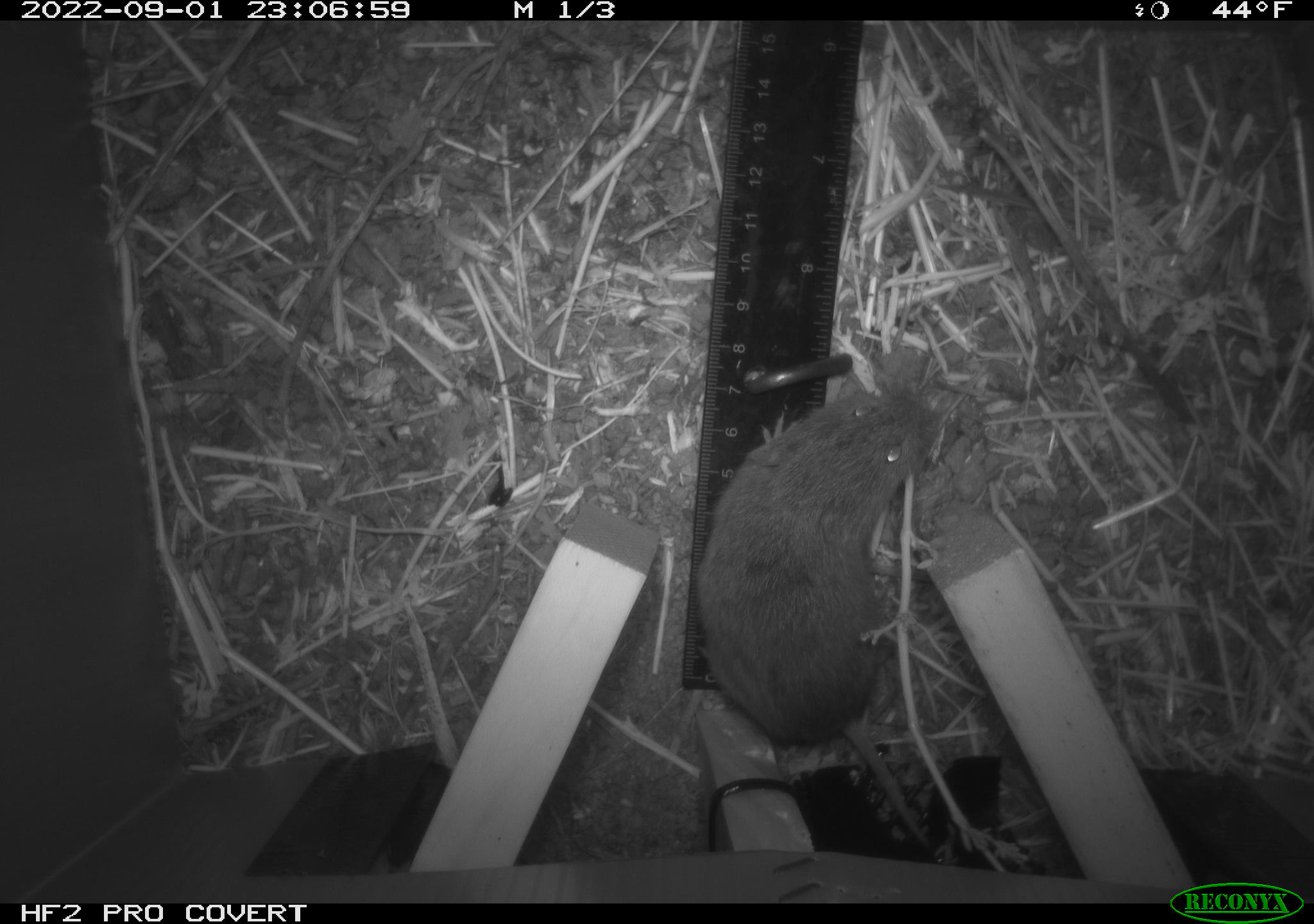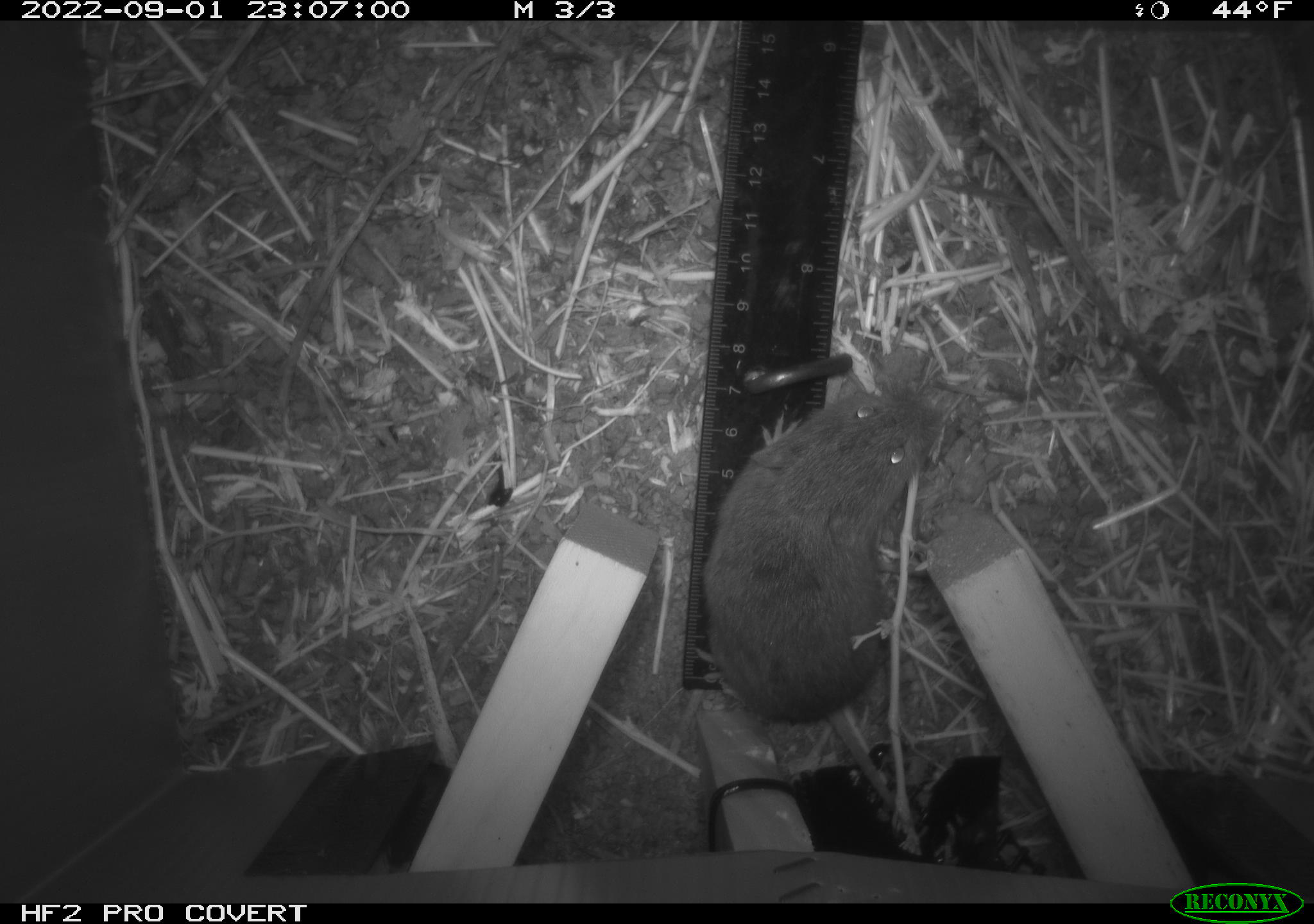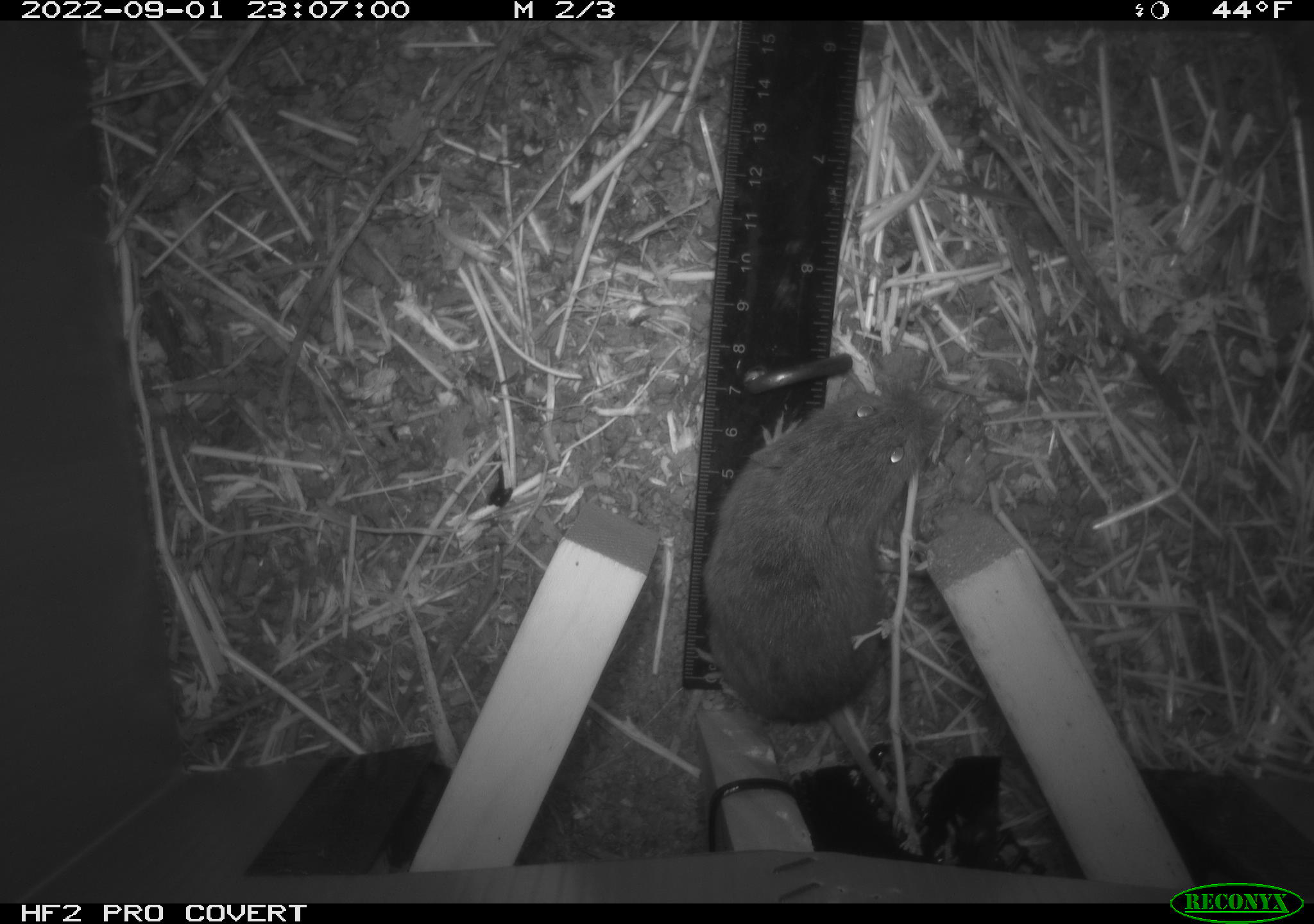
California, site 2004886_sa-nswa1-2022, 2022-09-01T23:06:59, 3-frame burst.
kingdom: Animalia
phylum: Chordata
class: Mammalia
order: Rodentia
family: Cricetidae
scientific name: Cricetidae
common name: hamsters, voles, lemmings, and allies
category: cricetidae family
Cricetidae family (hamsters, voles, lemmings, and allies) (Cricetidae).